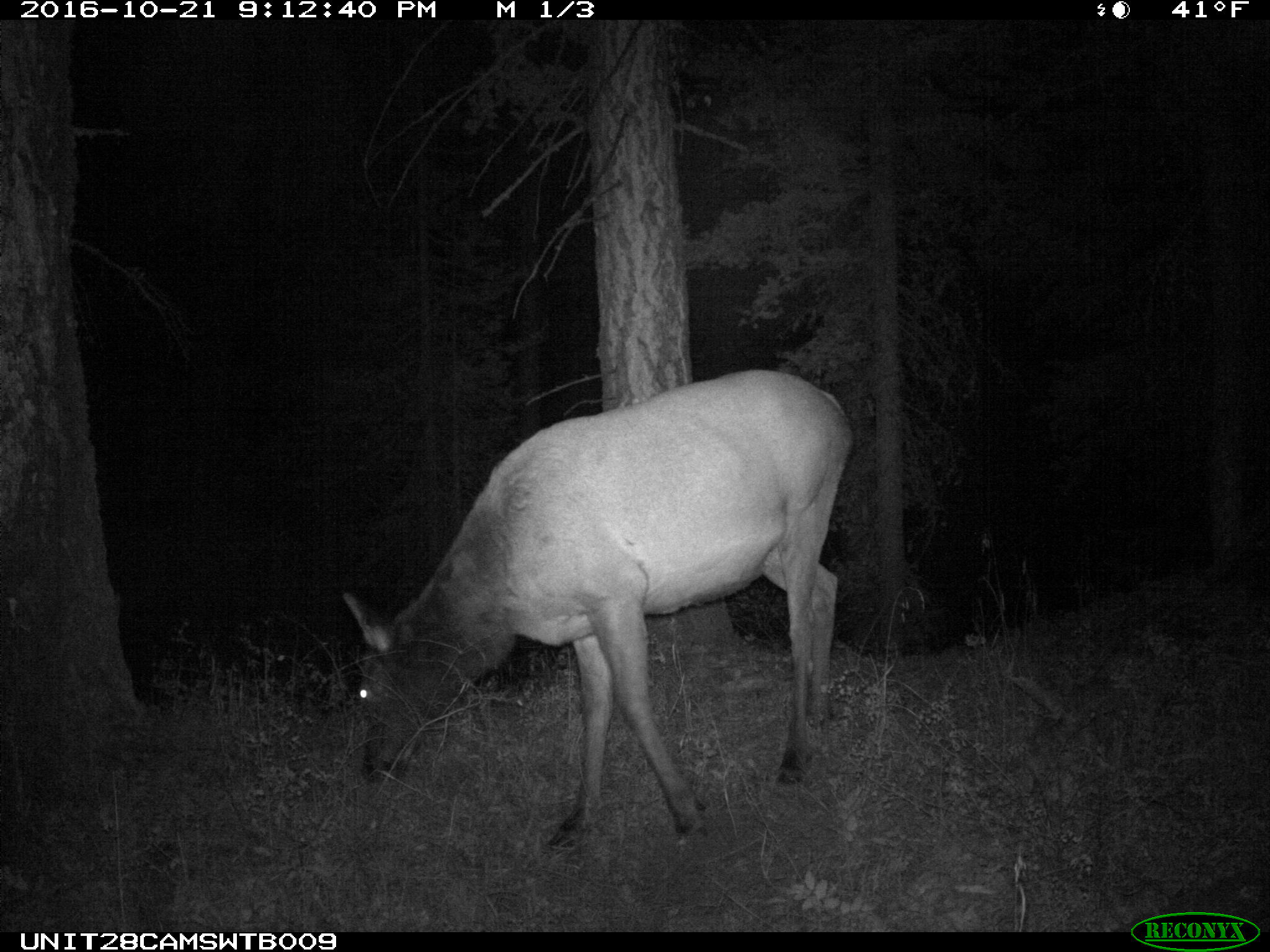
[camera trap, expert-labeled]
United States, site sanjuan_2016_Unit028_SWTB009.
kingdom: Animalia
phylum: Chordata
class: Mammalia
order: Artiodactyla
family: Cervidae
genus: Cervus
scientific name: Cervus elaphus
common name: red deer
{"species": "Cervus elaphus (red deer)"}